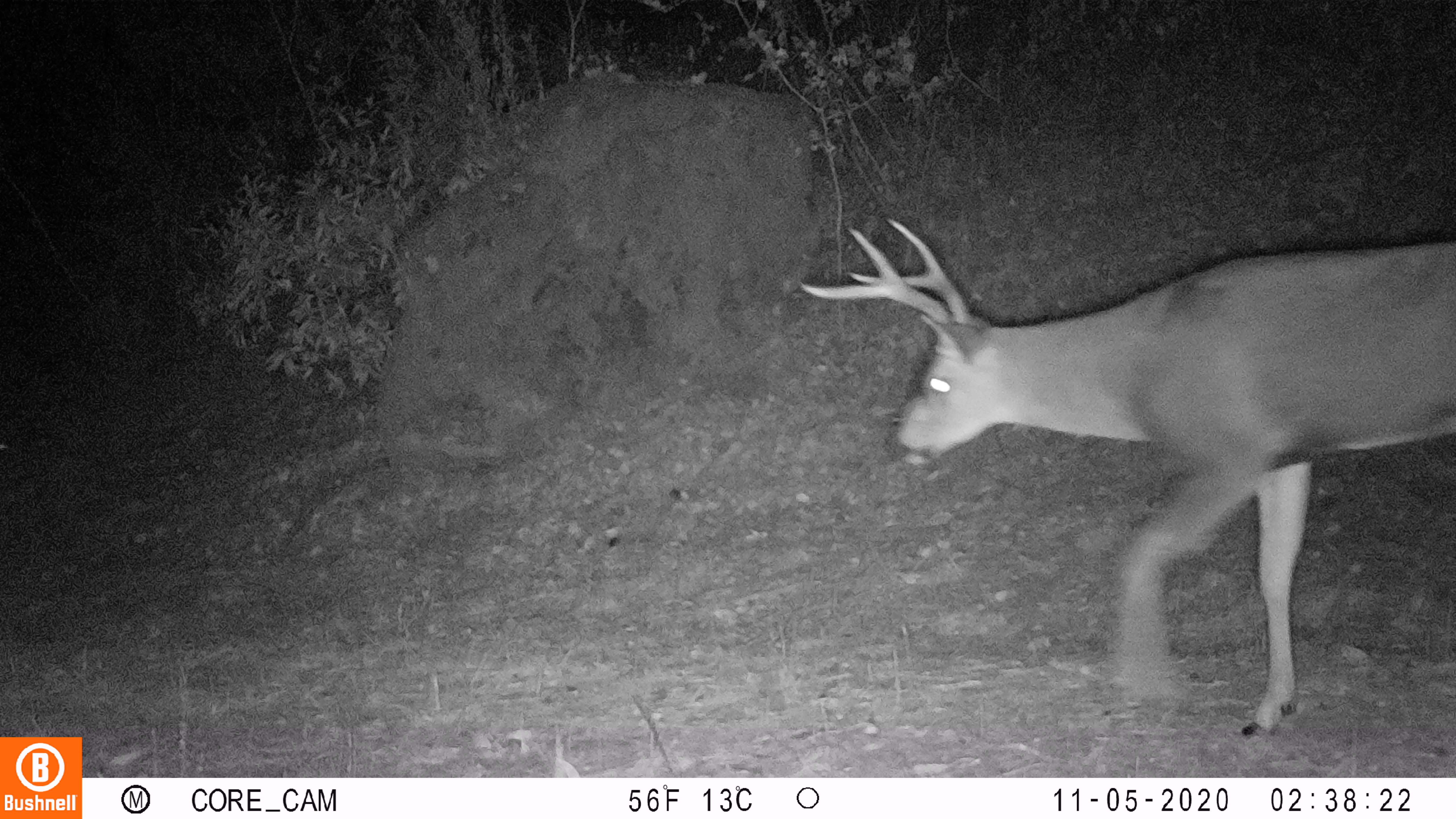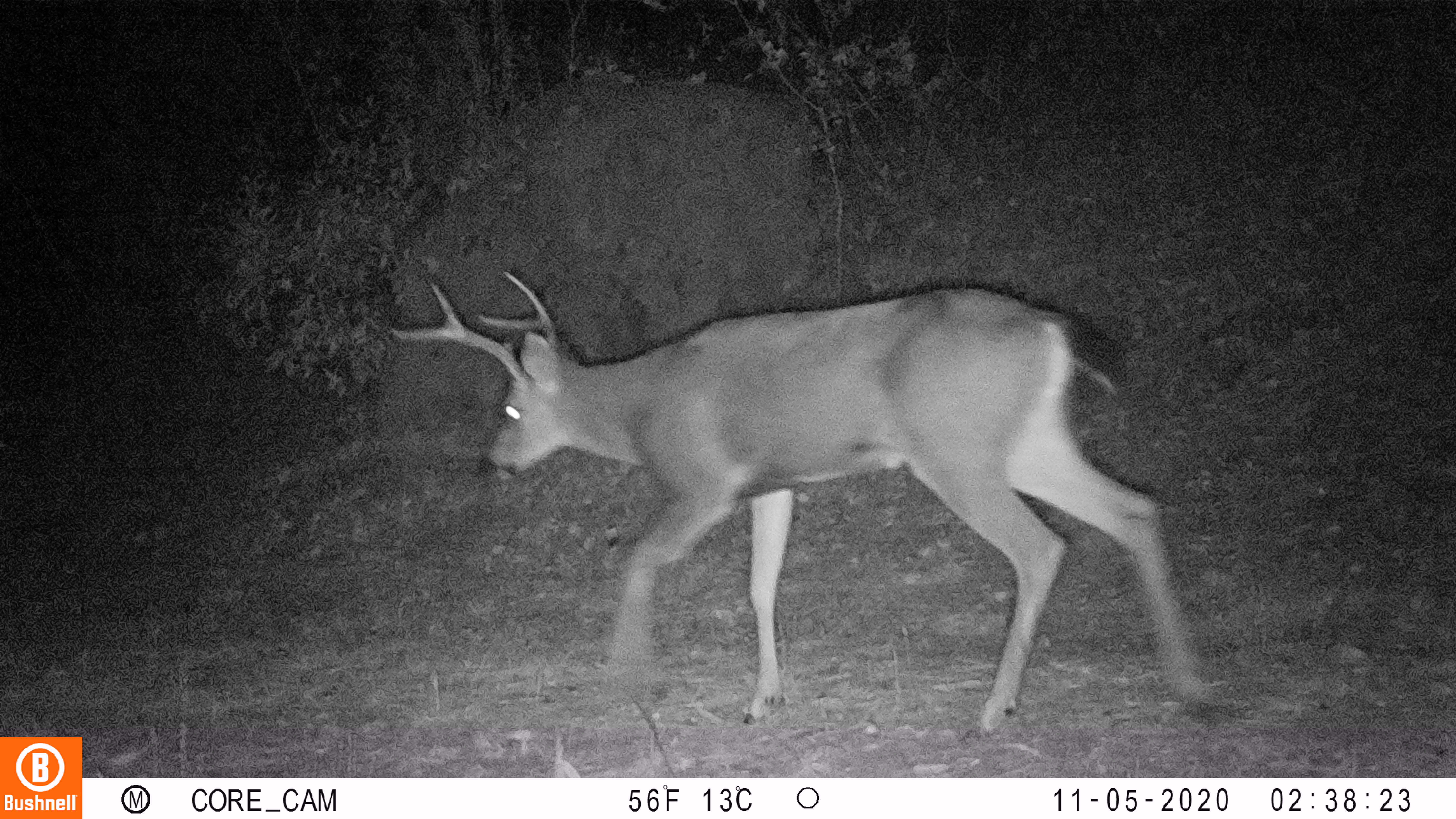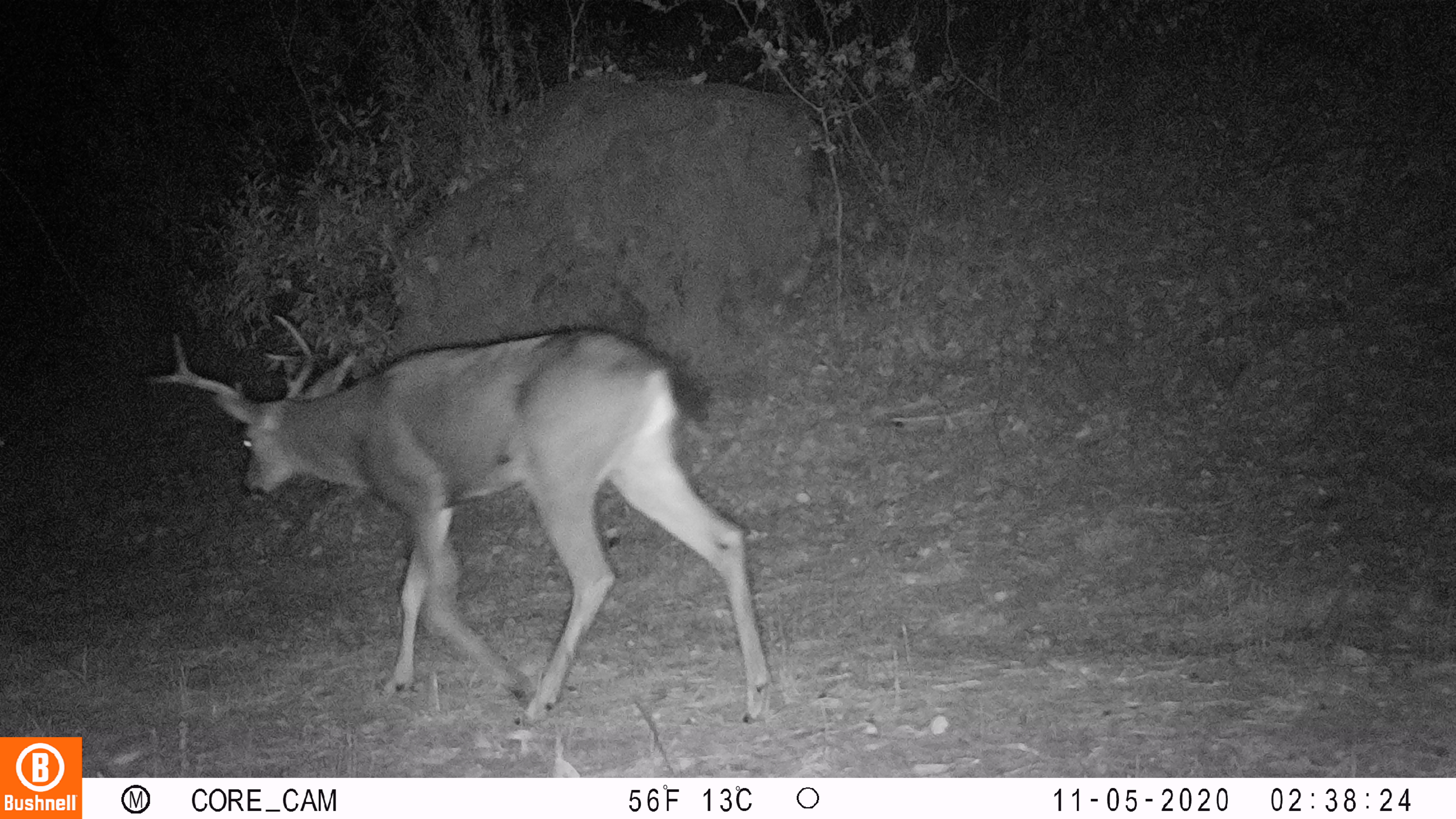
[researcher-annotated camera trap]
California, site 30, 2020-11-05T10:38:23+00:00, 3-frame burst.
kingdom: Animalia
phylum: Chordata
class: Mammalia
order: Artiodactyla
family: Cervidae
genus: Odocoileus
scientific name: Odocoileus hemionus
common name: mule deer